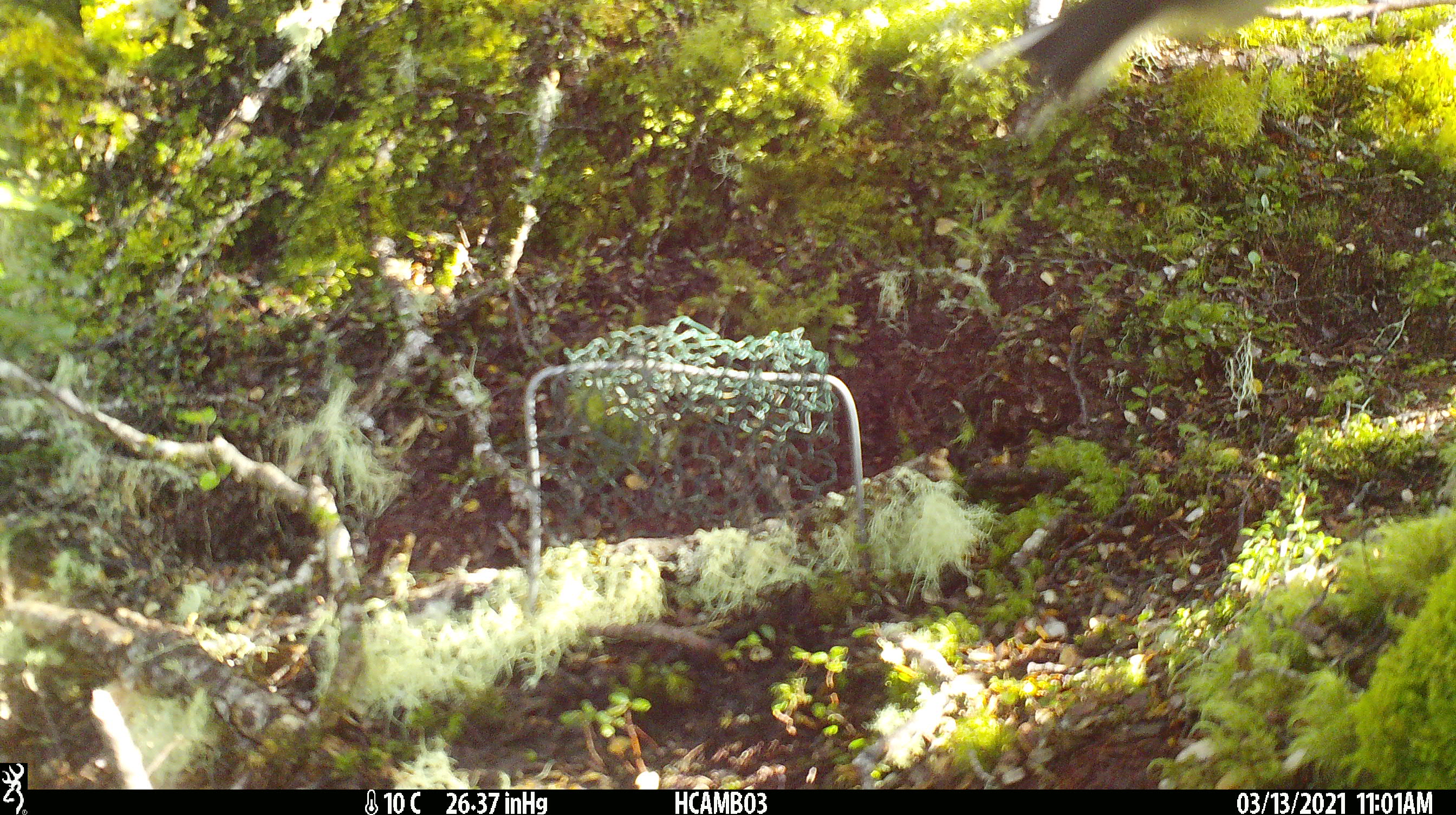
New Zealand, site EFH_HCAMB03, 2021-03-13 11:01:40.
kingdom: Animalia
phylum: Chordata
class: Aves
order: Passeriformes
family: Petroicidae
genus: Petroica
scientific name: Petroica australis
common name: new zealand robin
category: robin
Robin (new zealand robin) (Petroica australis).